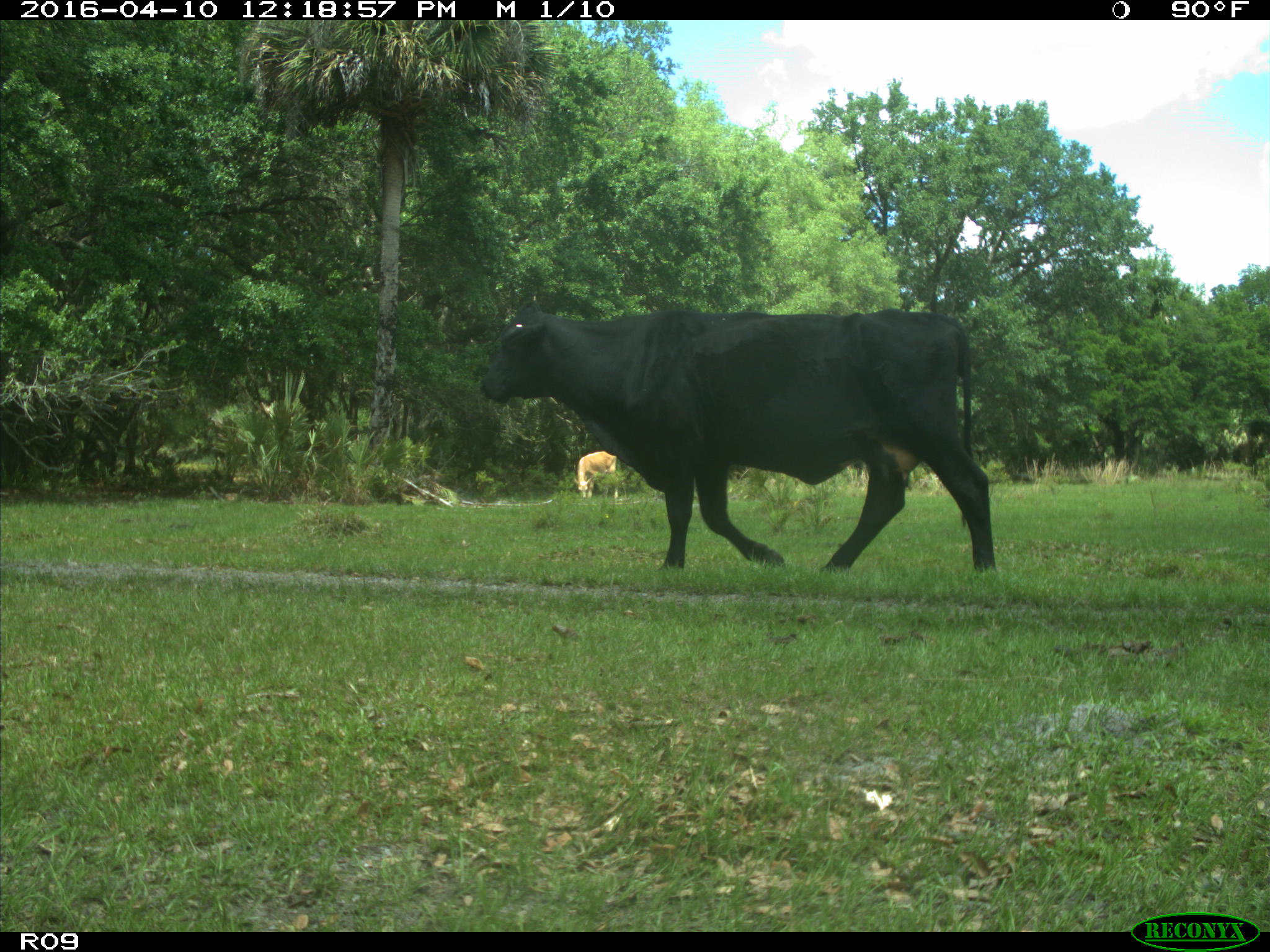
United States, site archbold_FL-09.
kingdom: Animalia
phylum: Chordata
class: Mammalia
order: Artiodactyla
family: Bovidae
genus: Bos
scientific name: Bos taurus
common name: domestic cow